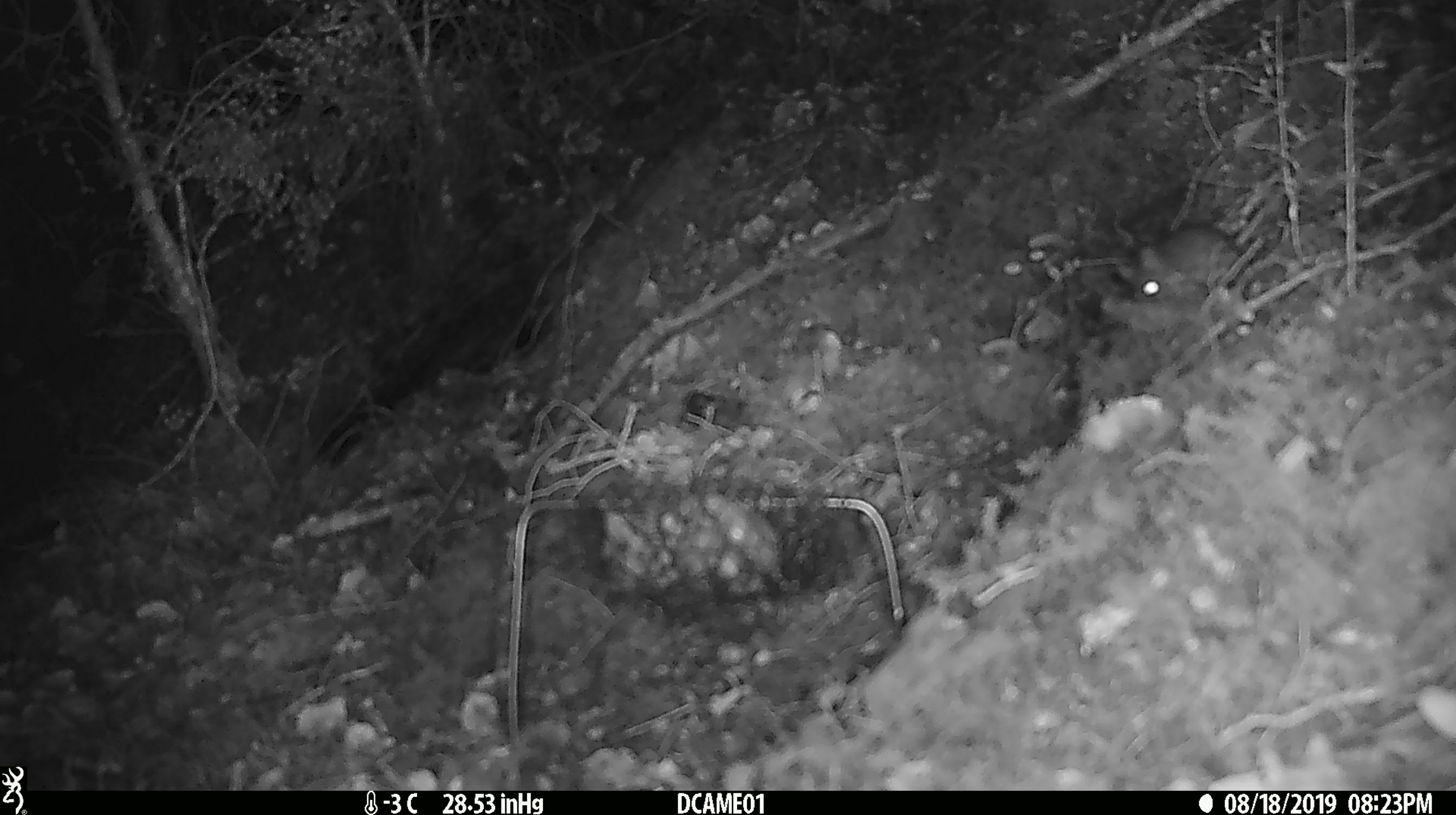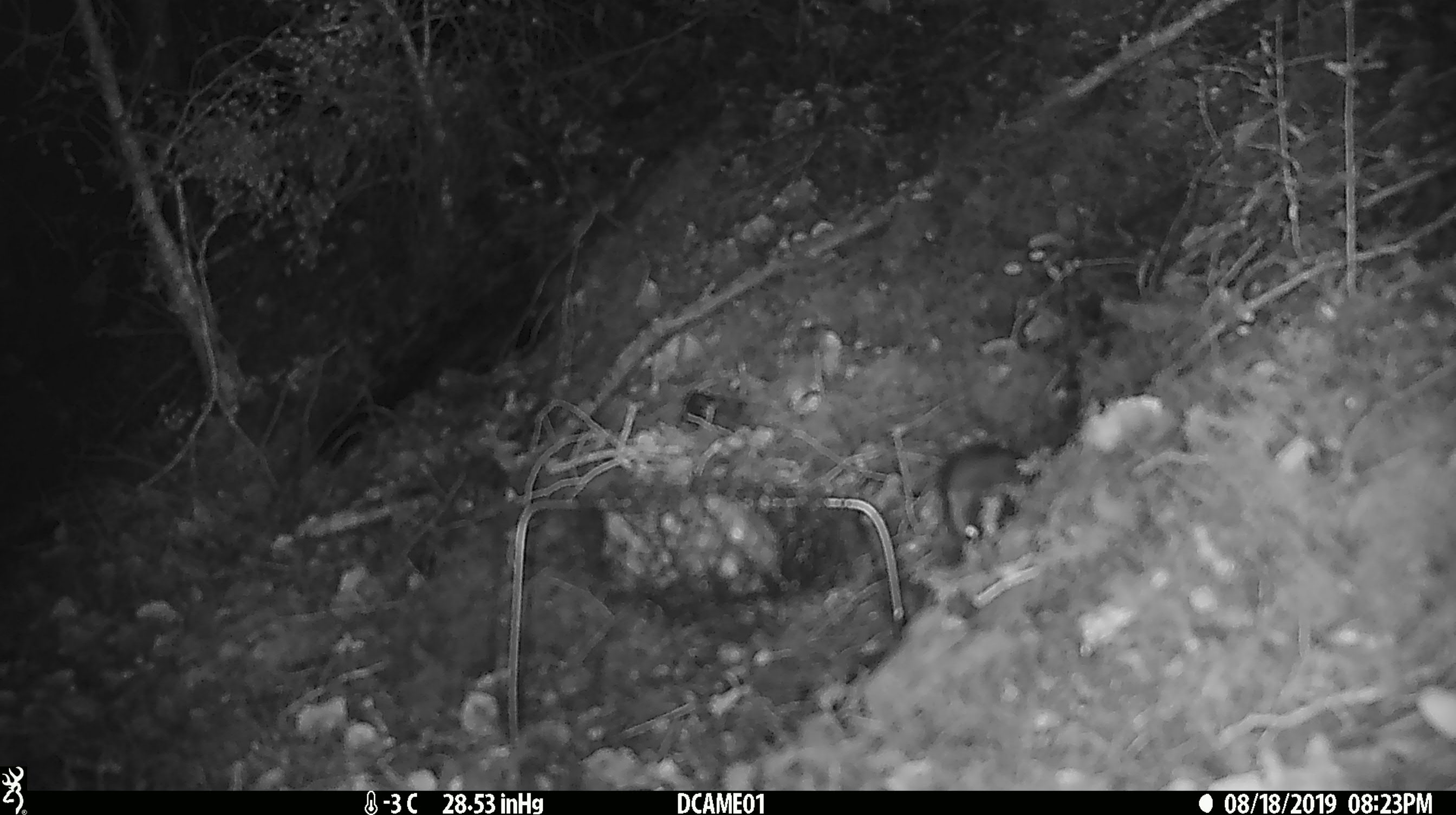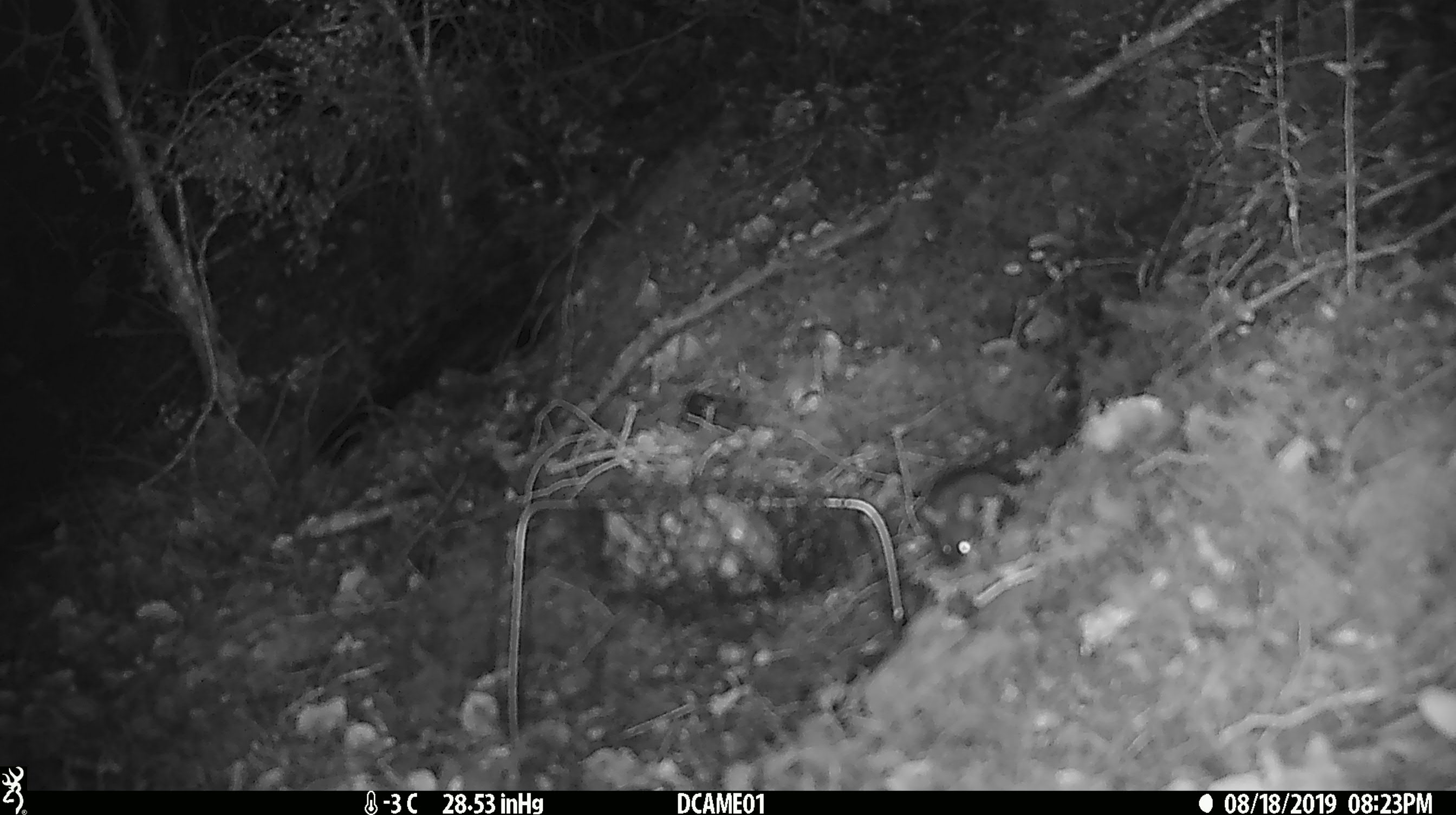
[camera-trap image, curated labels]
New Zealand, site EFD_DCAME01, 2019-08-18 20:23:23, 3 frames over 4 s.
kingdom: Animalia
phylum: Chordata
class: Mammalia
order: Rodentia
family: Muridae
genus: Mus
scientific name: Mus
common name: mouse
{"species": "mouse (Mus)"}